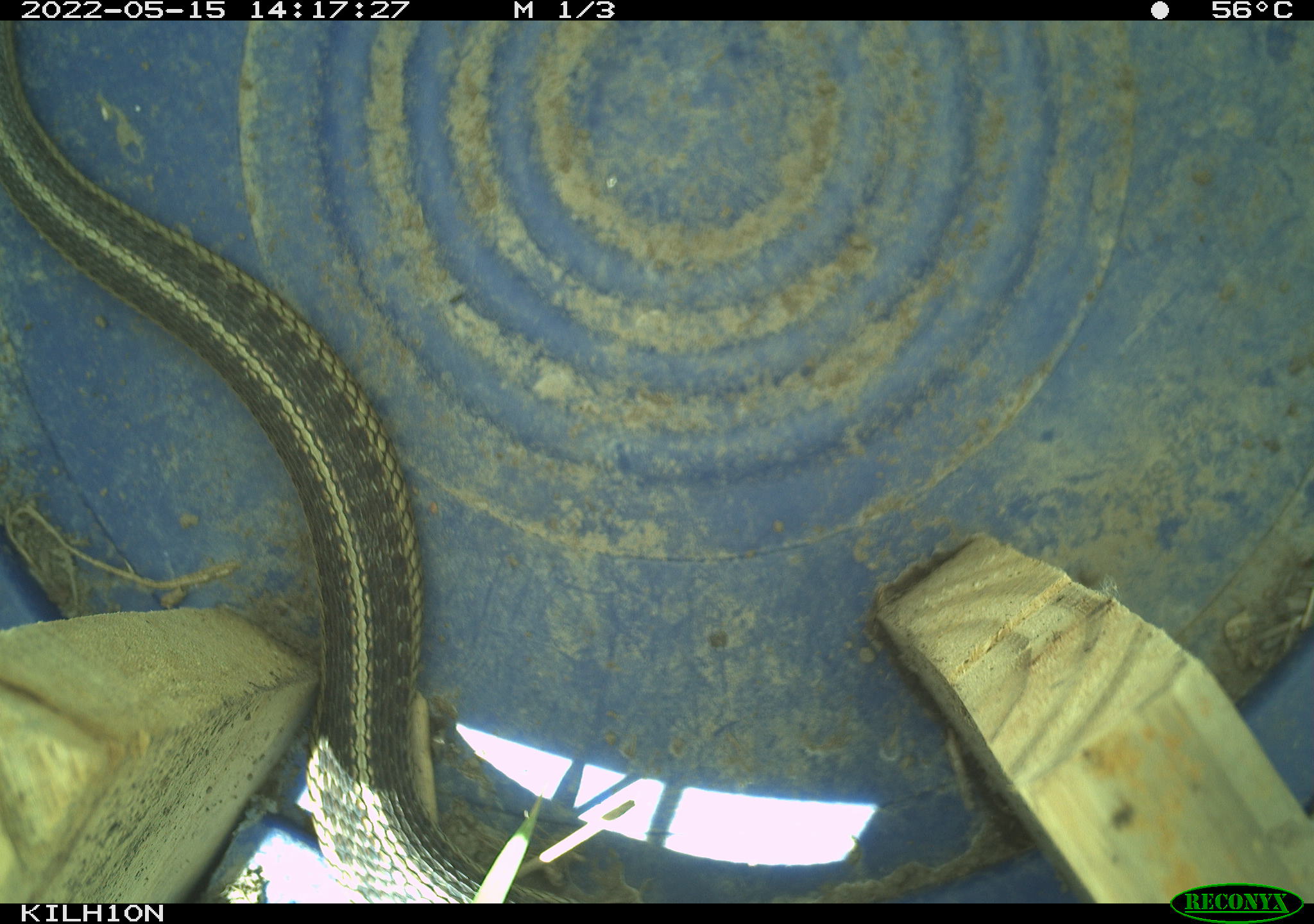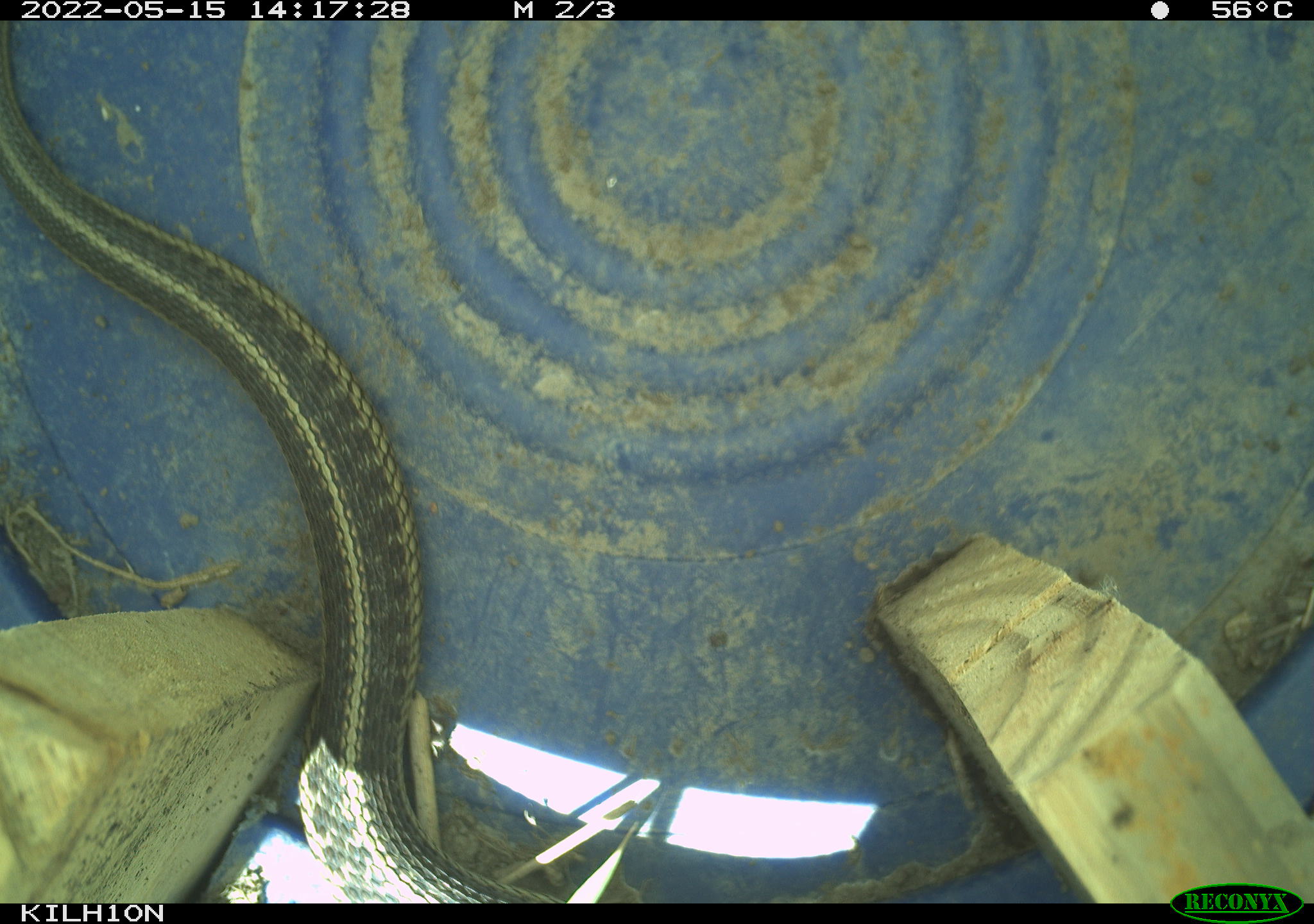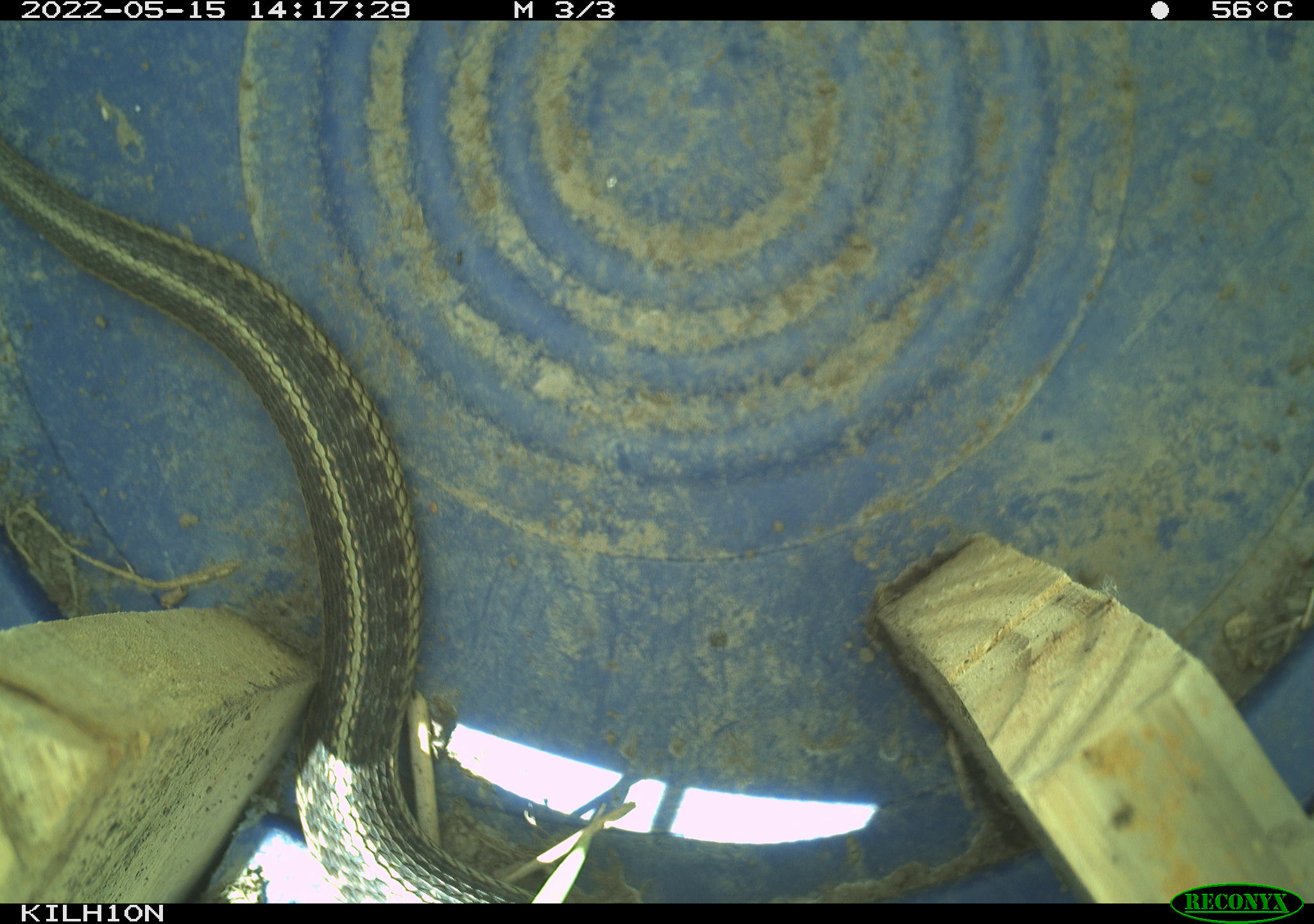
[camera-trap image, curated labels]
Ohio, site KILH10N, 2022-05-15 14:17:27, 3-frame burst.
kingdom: Animalia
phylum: Chordata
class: Reptilia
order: Squamata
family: Colubridae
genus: Thamnophis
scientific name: Thamnophis sirtalis sirtalis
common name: eastern gartersnake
Eastern gartersnake (Thamnophis sirtalis sirtalis).